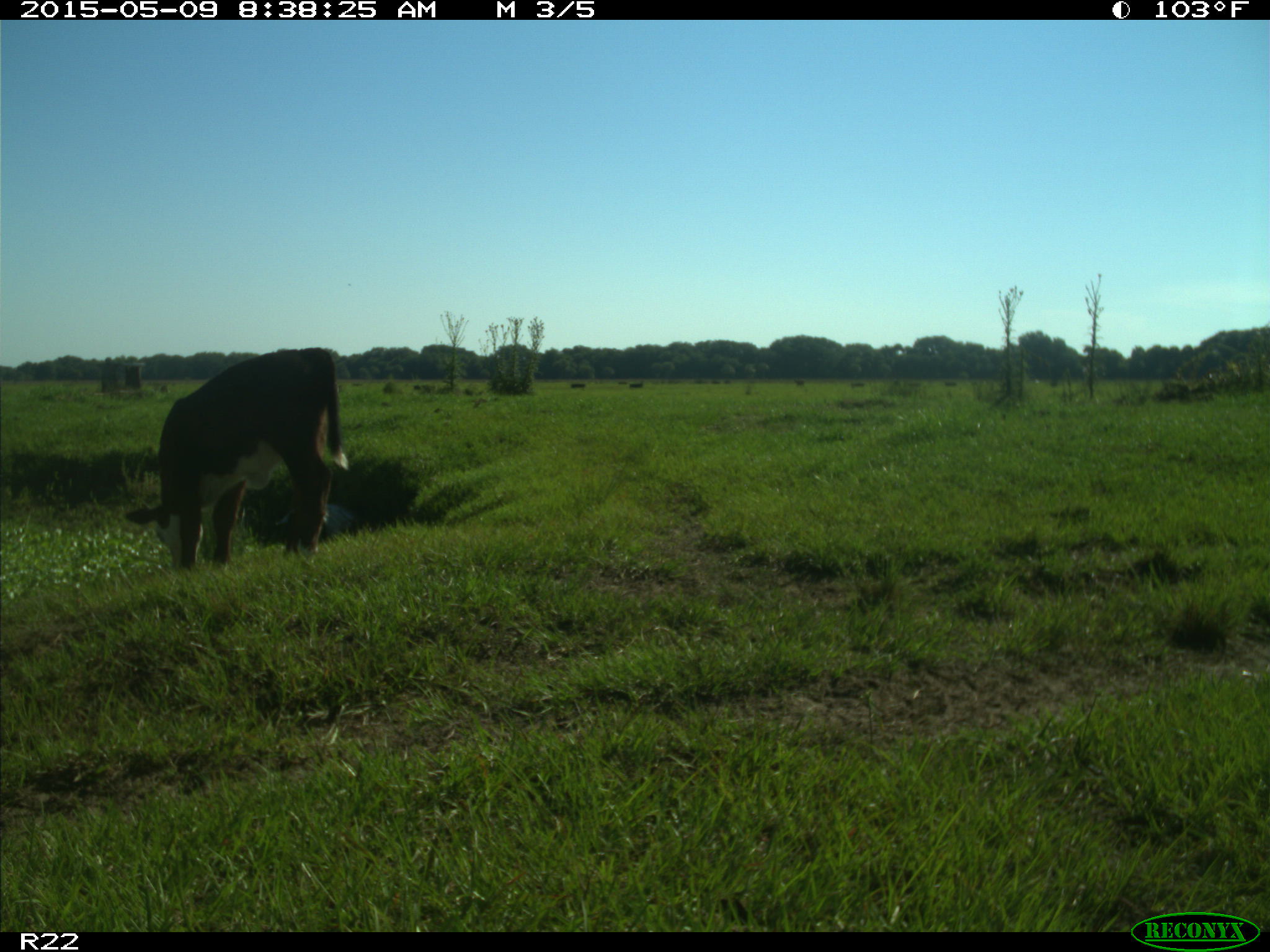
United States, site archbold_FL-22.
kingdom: Animalia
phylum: Chordata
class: Mammalia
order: Artiodactyla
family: Bovidae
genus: Bos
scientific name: Bos taurus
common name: domestic cow